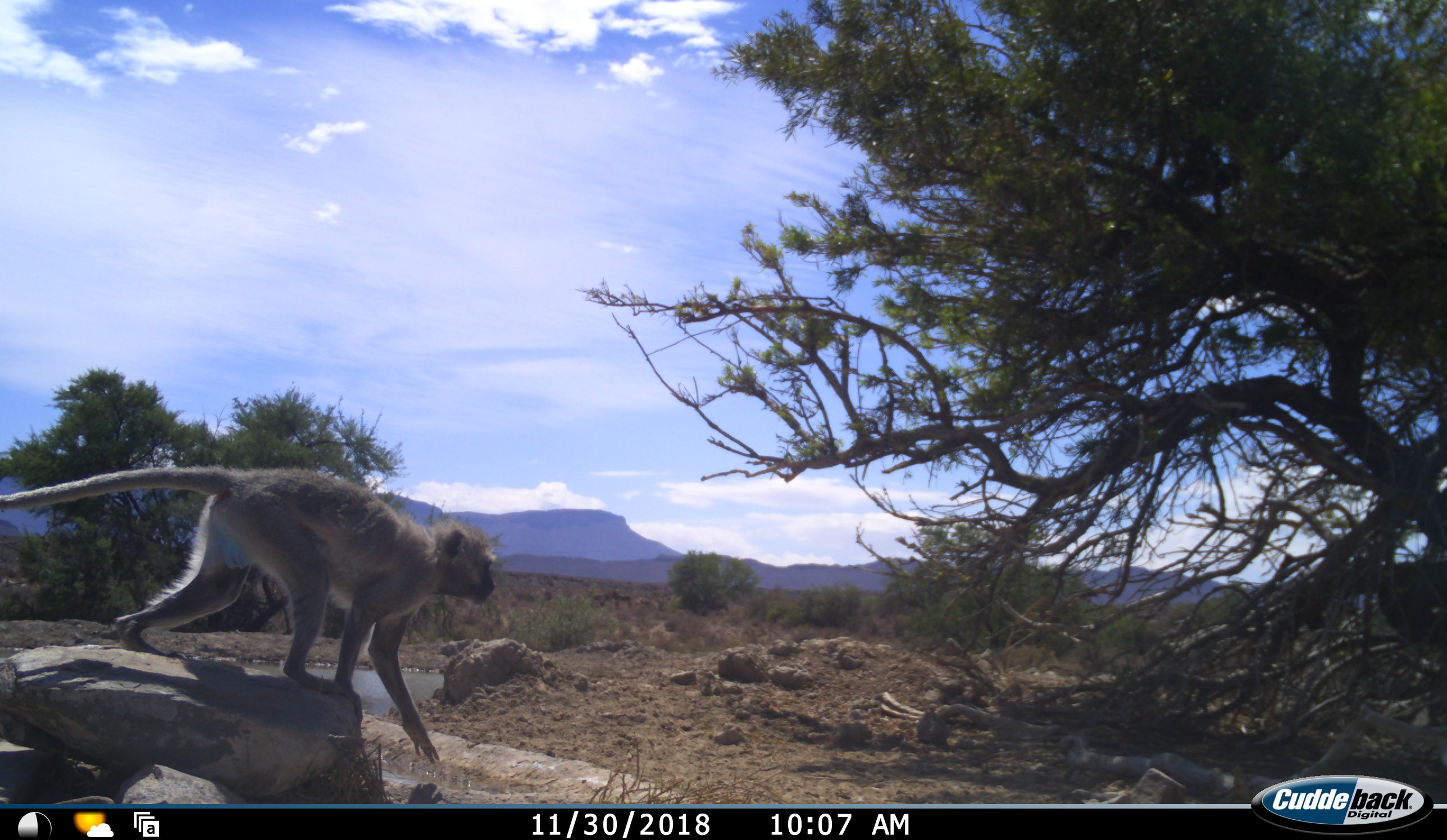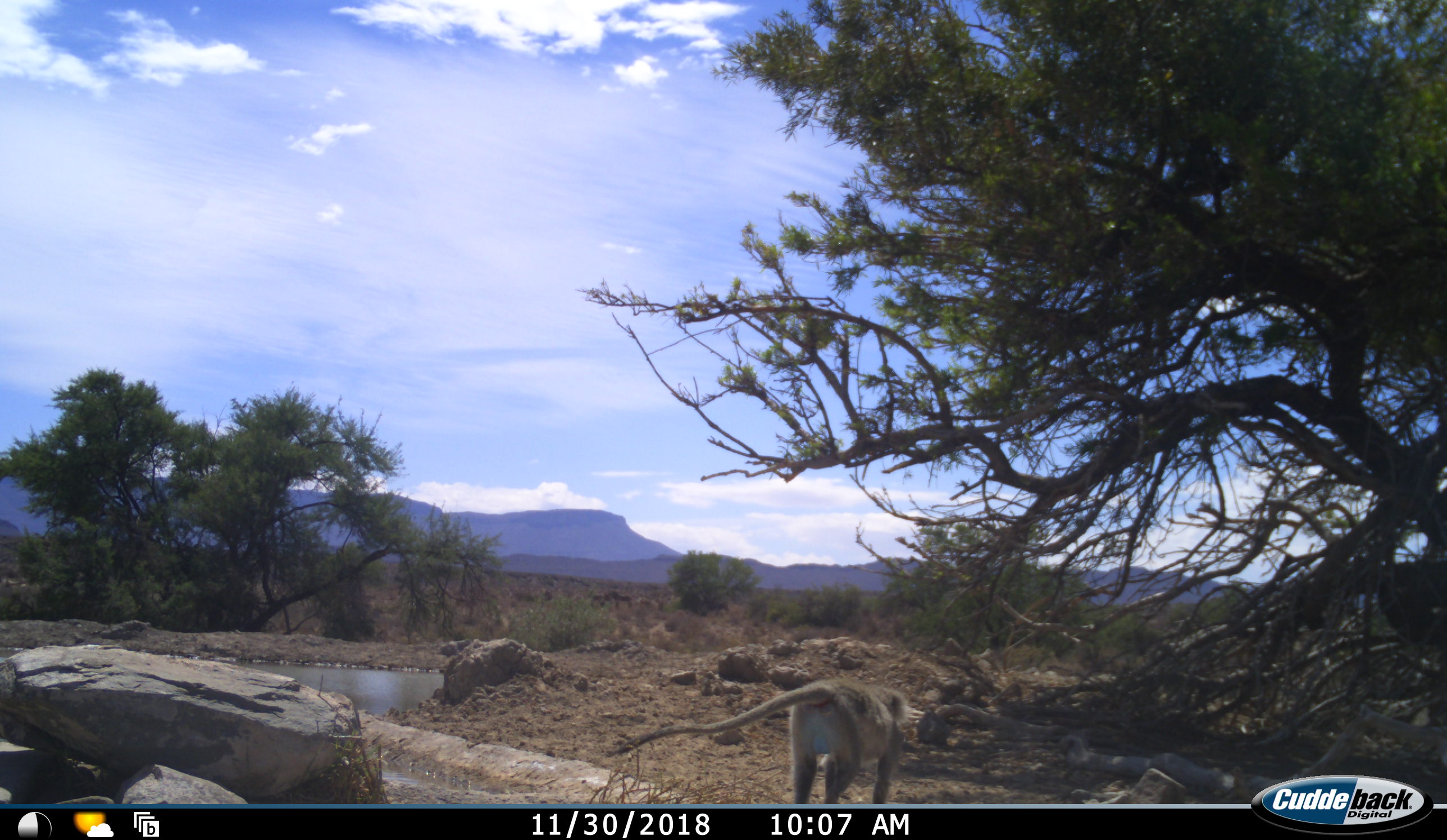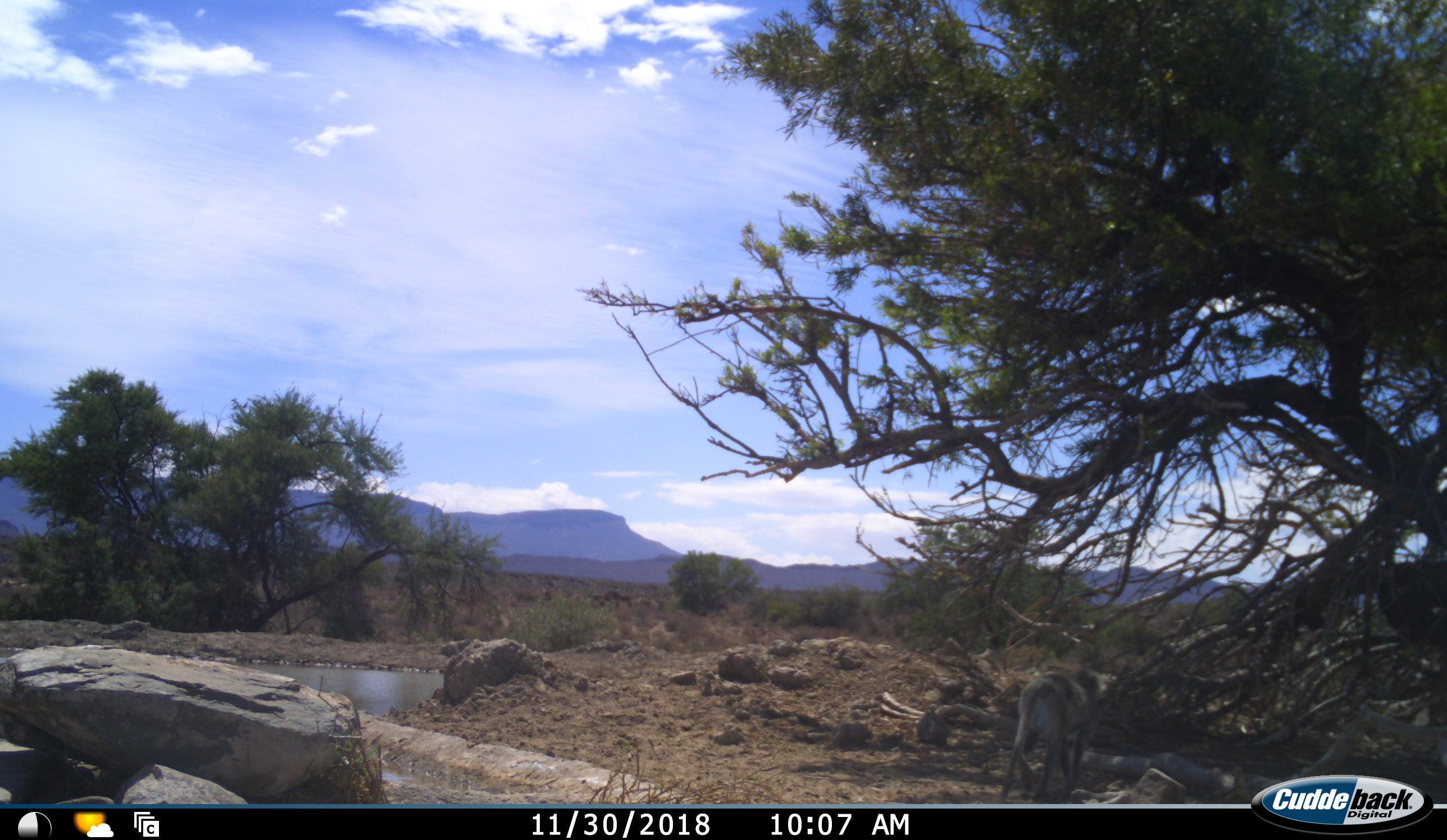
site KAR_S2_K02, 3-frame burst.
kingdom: Animalia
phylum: Chordata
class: Mammalia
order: Primates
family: Cercopithecidae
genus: Chlorocebus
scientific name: Chlorocebus pygerythrus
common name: vervet monkey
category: monkeyvervet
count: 1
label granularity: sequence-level